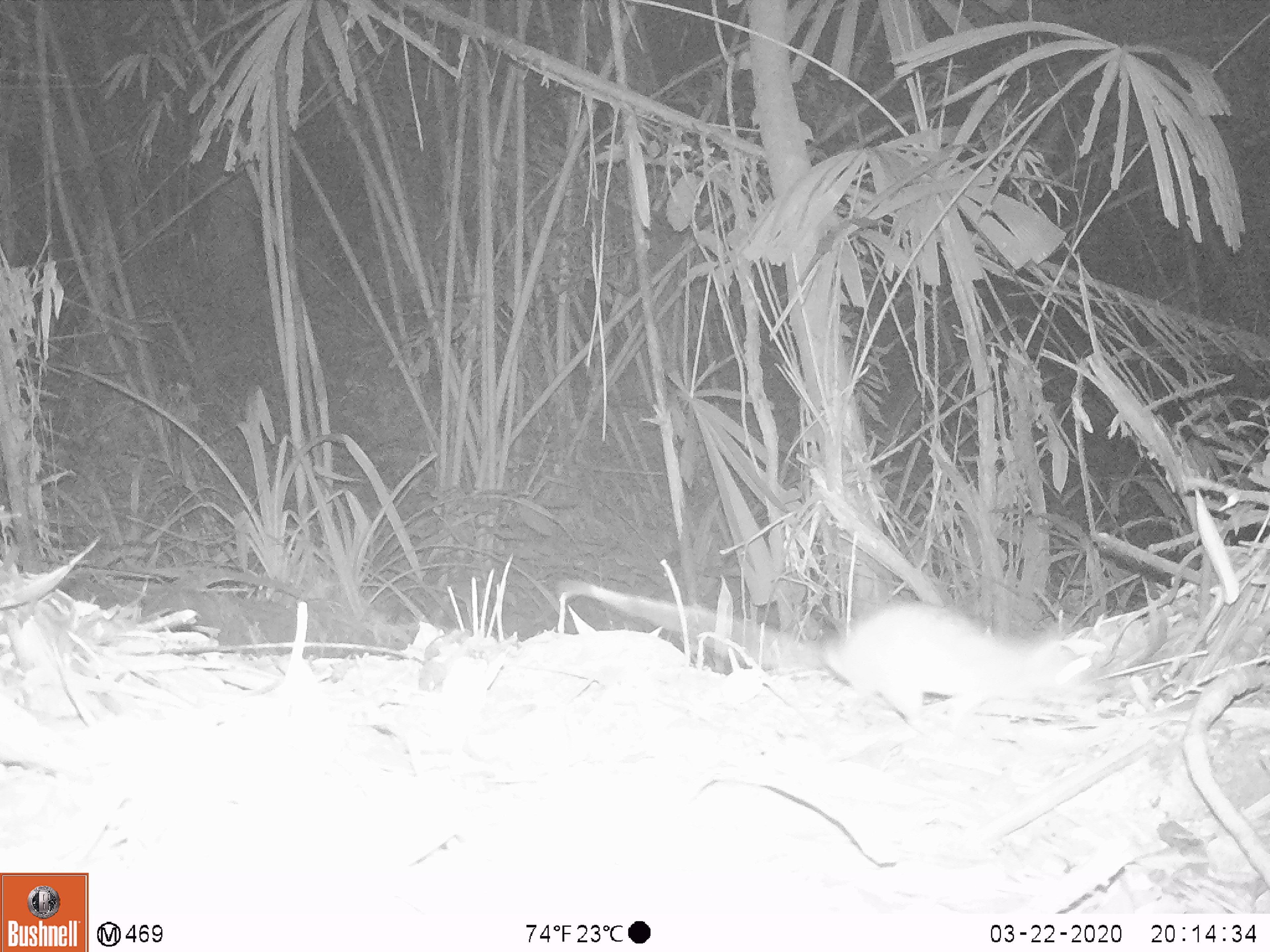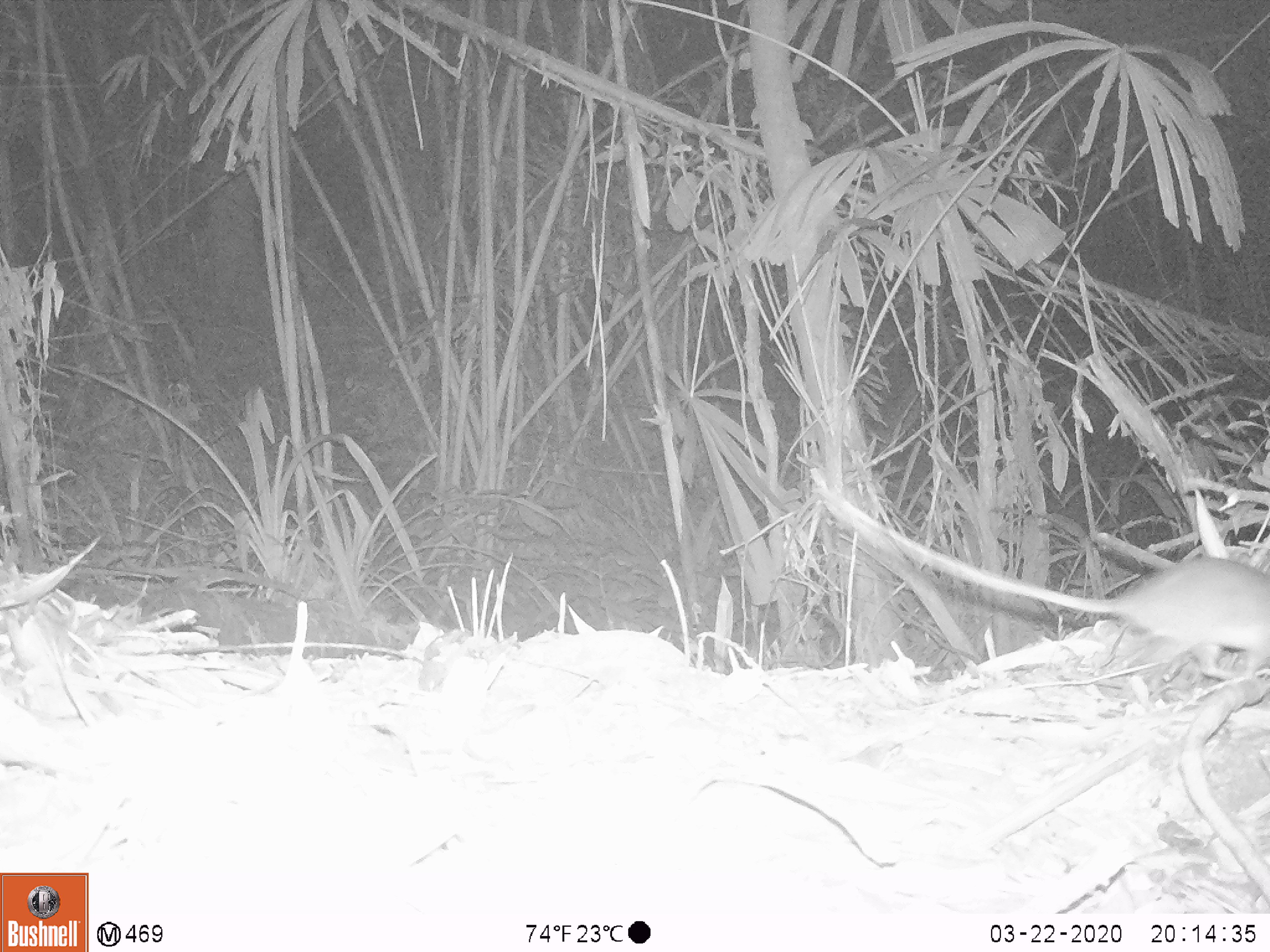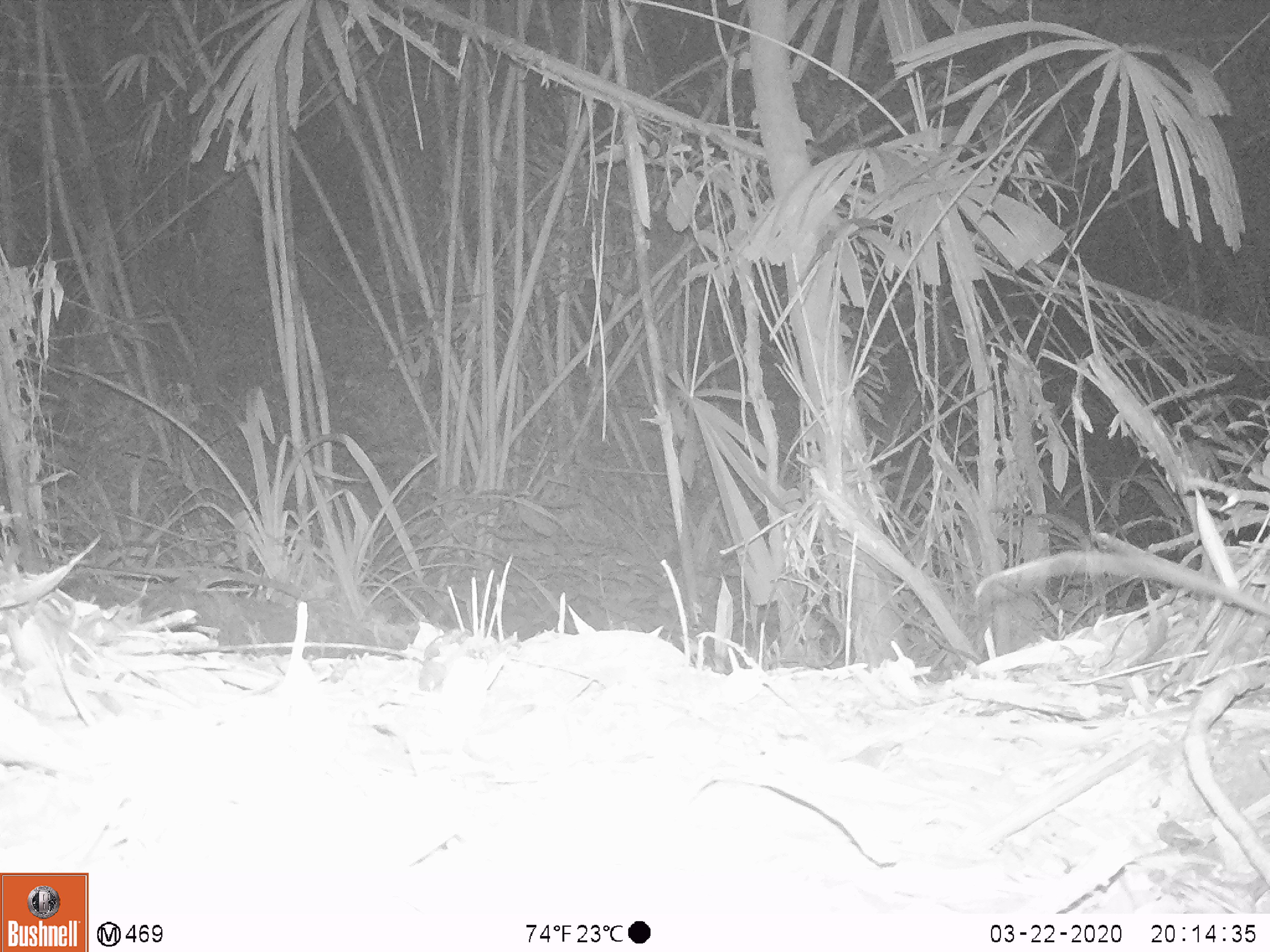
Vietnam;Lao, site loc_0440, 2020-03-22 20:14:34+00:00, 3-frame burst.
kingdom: Animalia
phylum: Chordata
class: Mammalia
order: Rodentia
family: Muridae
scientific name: Muridae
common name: old-world mice and rats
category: unidentified murid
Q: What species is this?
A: Unidentified murid (old-world mice and rats) (Muridae).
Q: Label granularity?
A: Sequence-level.